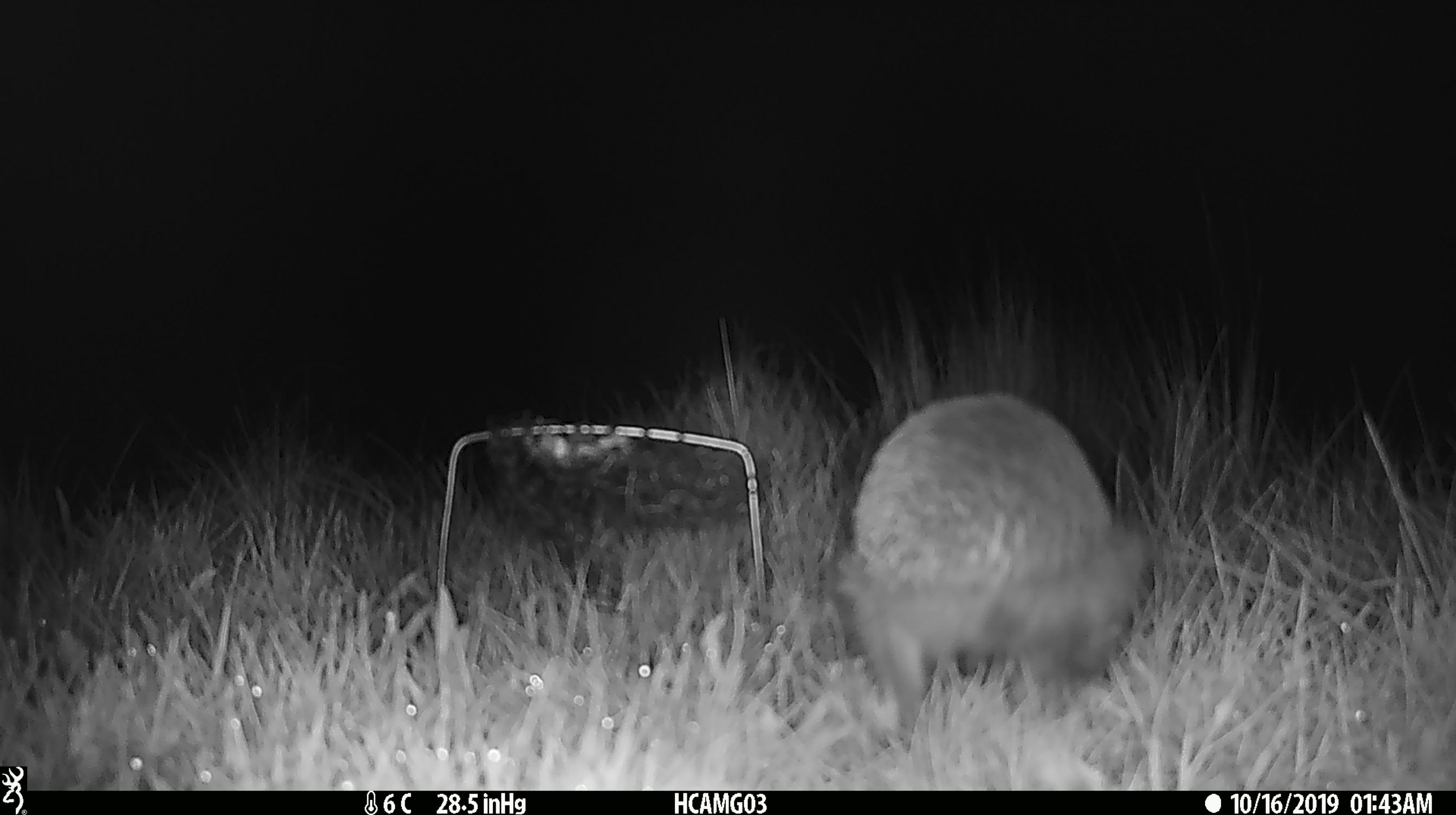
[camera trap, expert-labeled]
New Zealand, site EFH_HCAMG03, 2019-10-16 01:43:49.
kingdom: Animalia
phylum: Chordata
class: Mammalia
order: Eulipotyphla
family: Erinaceidae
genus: Erinaceus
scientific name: Erinaceus europaeus europaeus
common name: european hedgehog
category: hedgehog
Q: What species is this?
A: Hedgehog (european hedgehog) (Erinaceus europaeus europaeus).